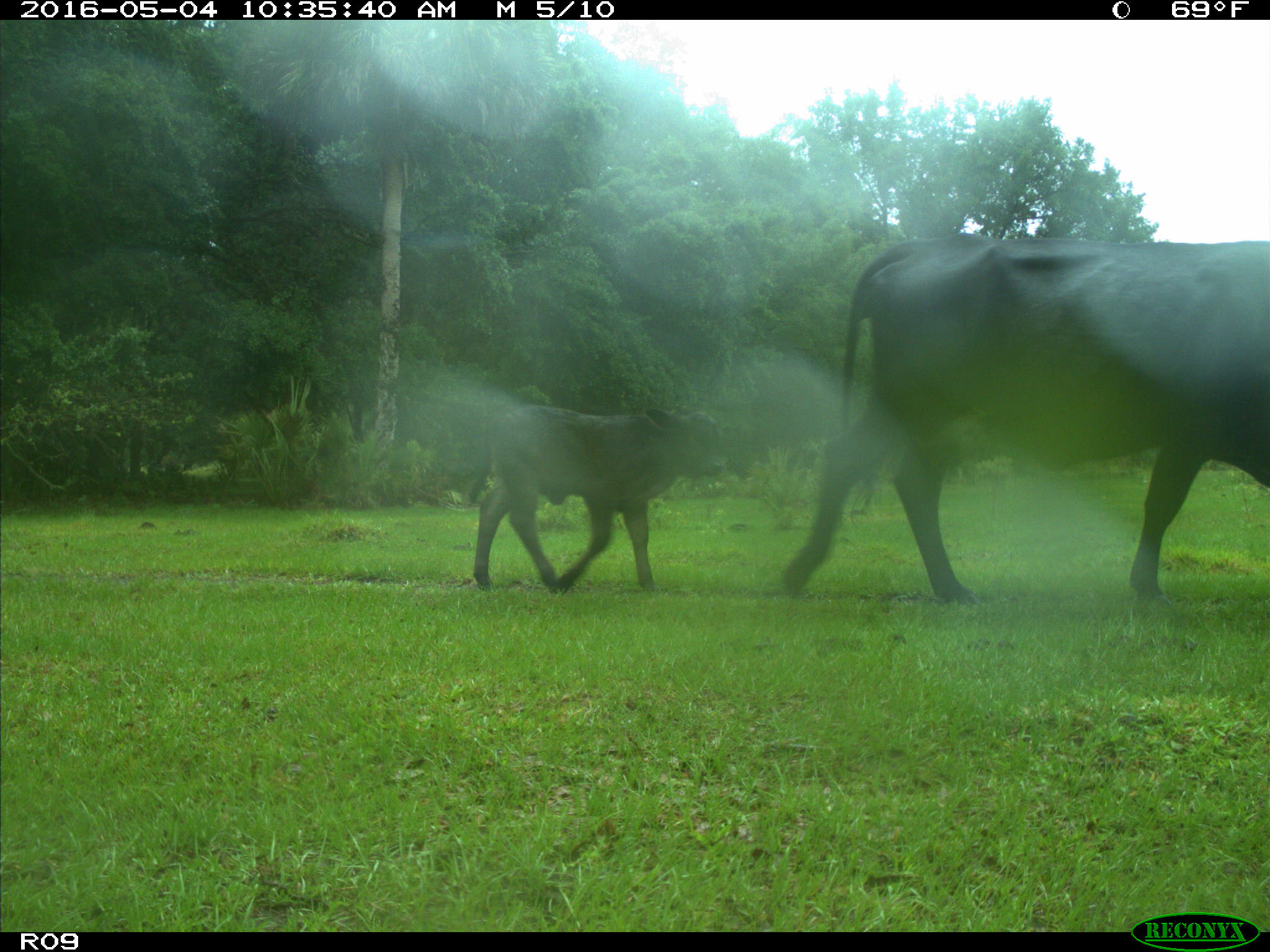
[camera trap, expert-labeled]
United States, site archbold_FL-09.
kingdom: Animalia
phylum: Chordata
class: Mammalia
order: Artiodactyla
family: Bovidae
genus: Bos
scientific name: Bos taurus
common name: domestic cow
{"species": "Bos taurus (domestic cow)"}